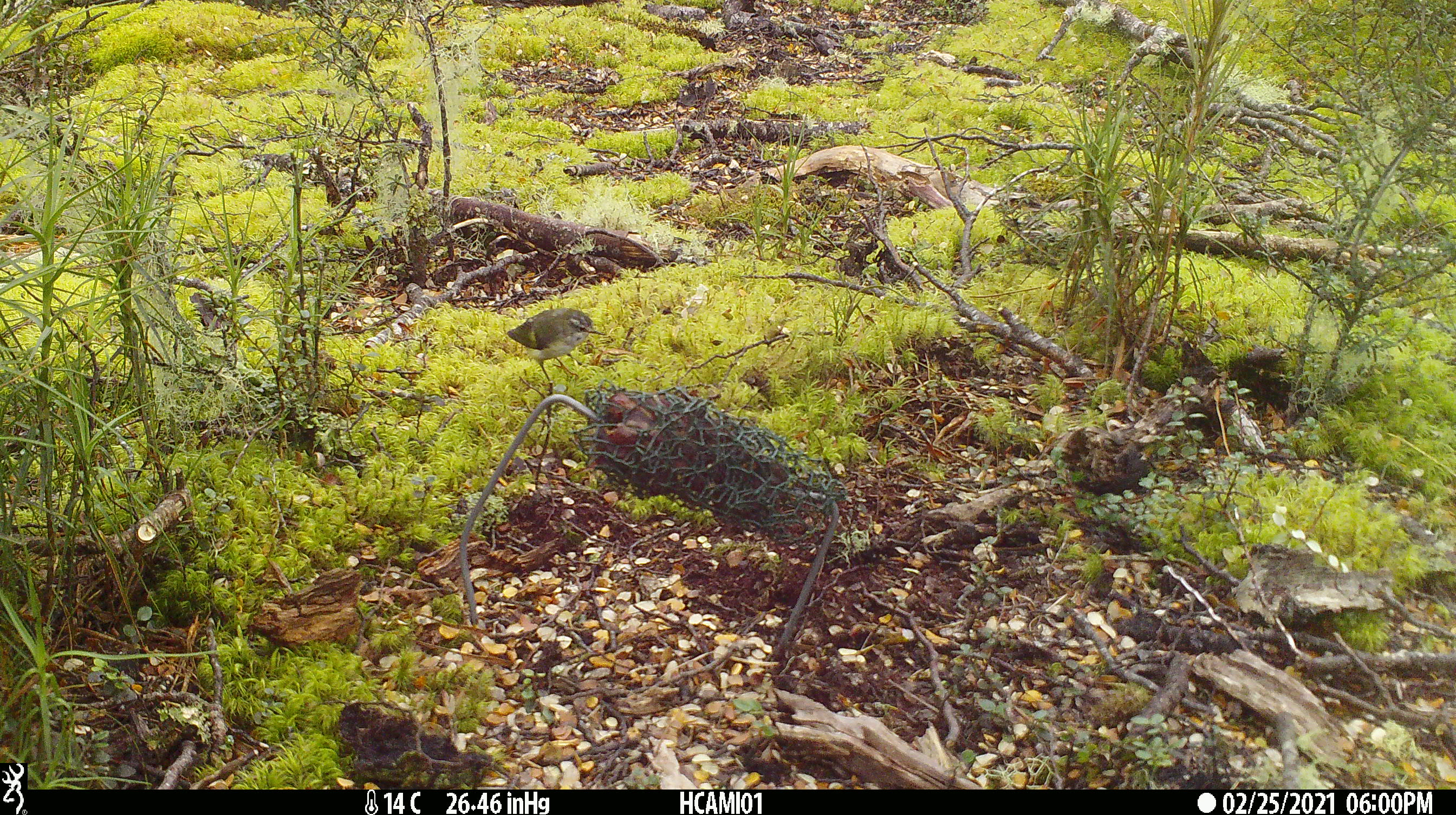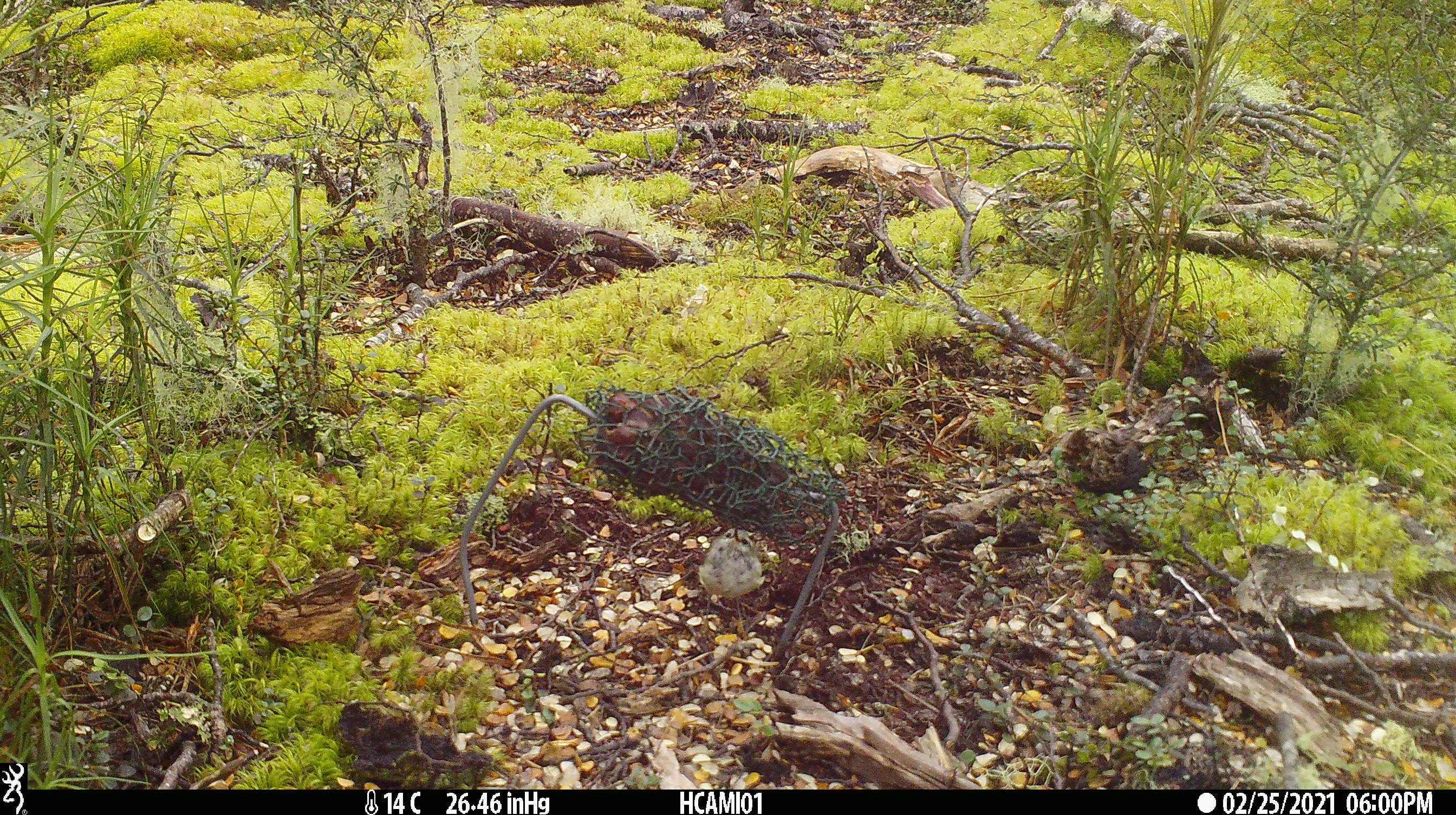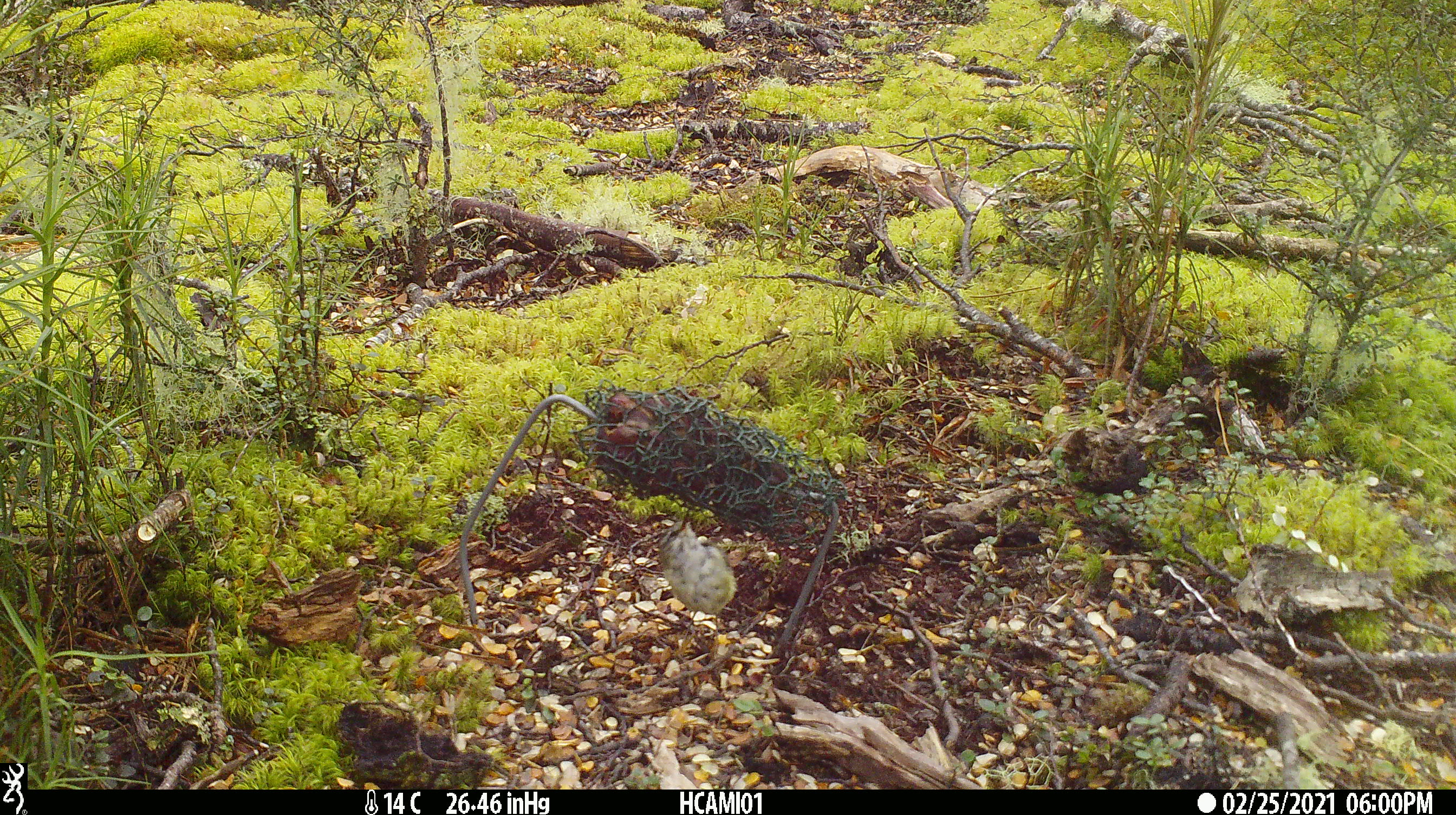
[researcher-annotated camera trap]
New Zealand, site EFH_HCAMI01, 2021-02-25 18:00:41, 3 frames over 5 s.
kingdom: Animalia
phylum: Chordata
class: Aves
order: Passeriformes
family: Acanthisittidae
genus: Acanthisitta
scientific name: Acanthisitta chloris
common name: rifleman